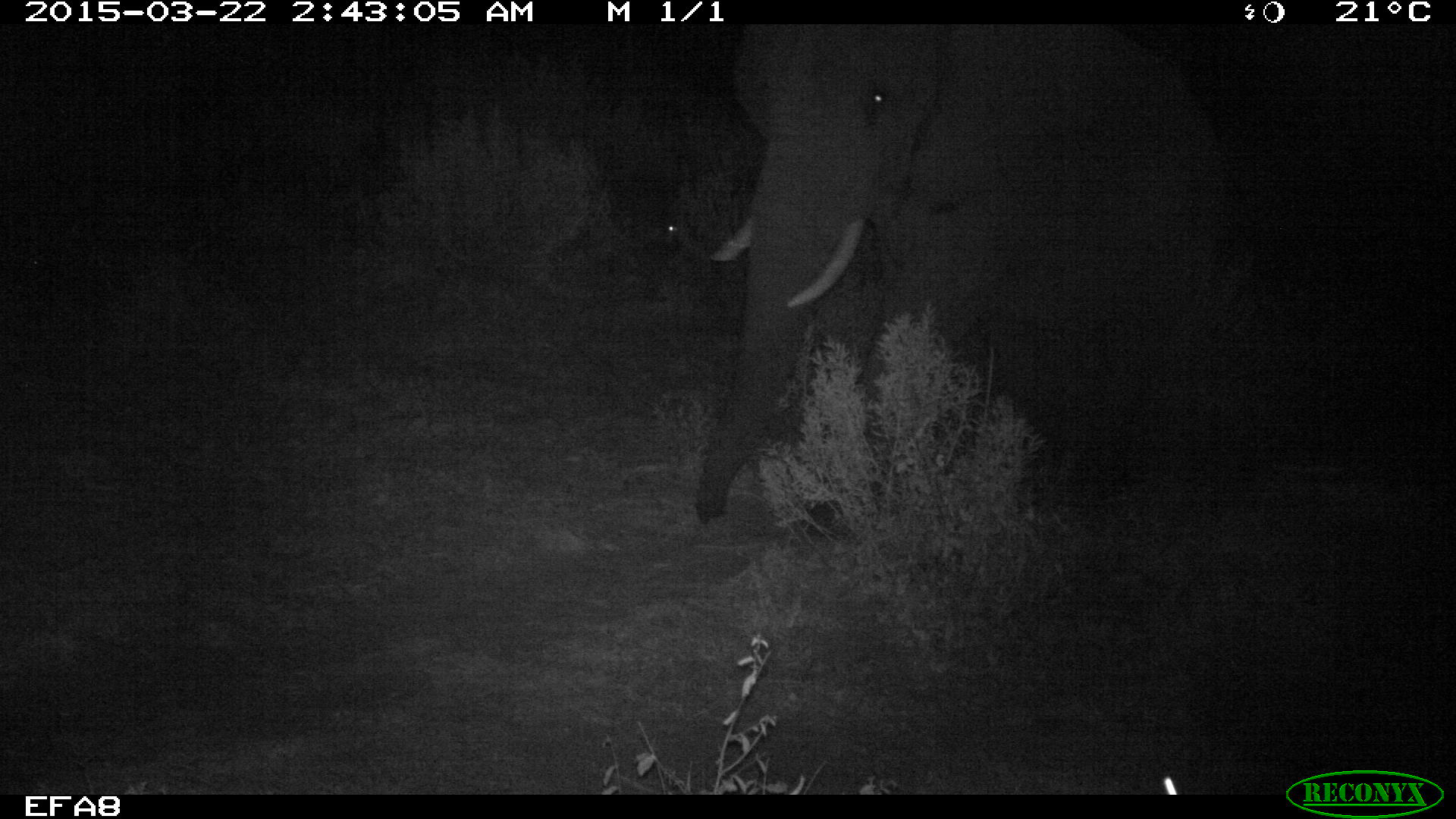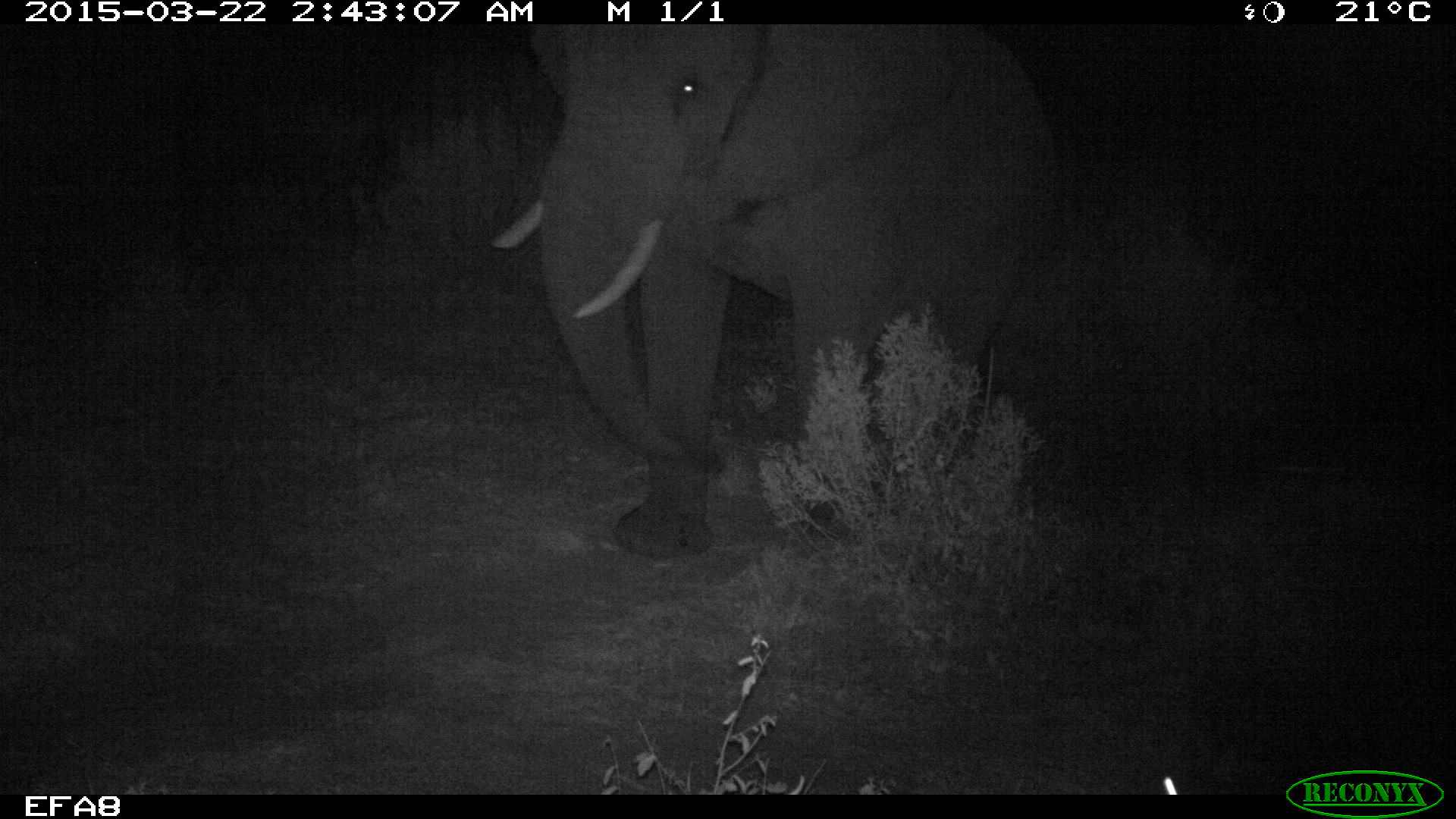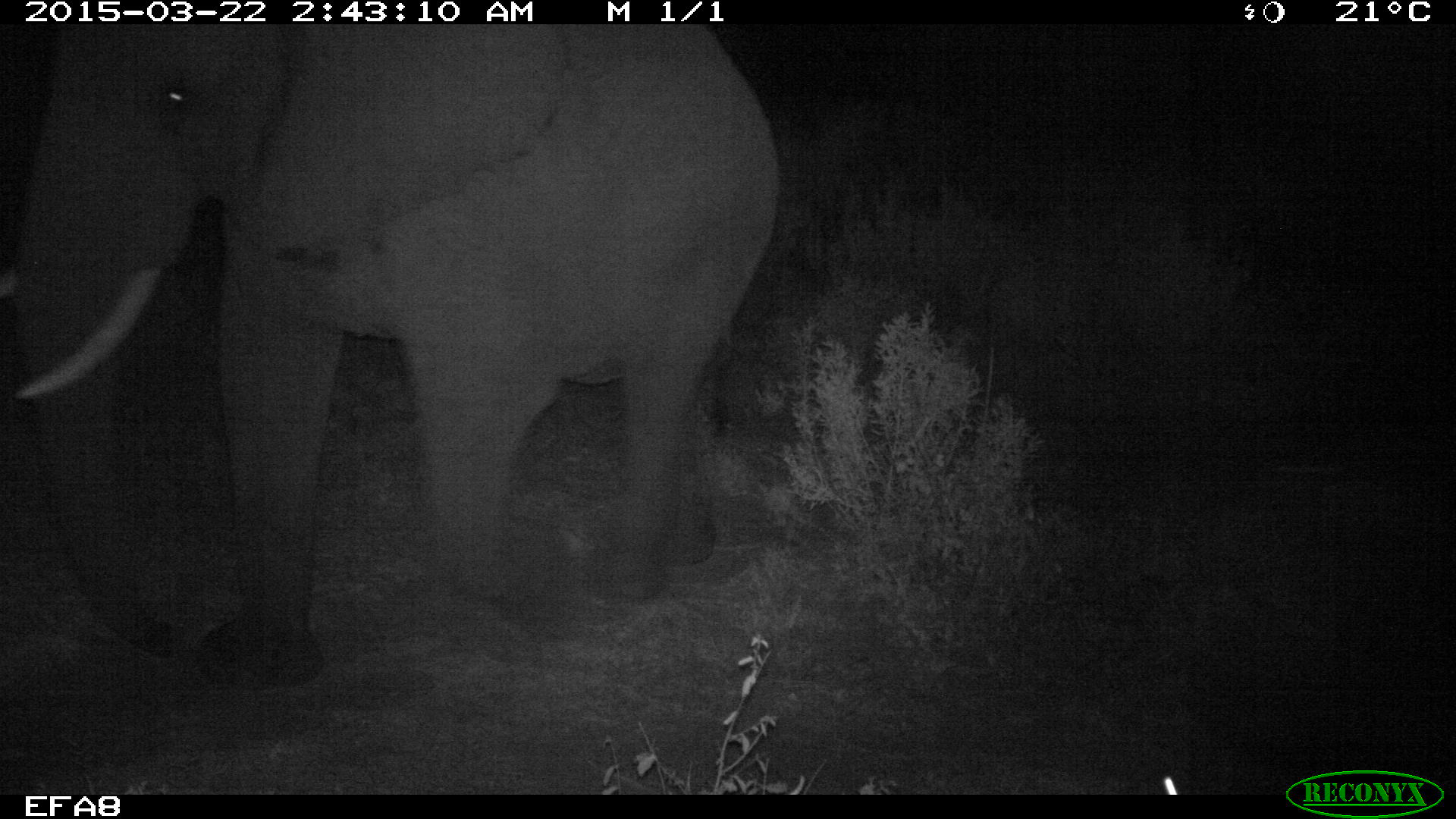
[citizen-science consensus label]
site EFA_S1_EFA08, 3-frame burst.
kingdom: Animalia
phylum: Chordata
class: Mammalia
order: Proboscidea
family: Elephantidae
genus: Loxodonta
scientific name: Loxodonta africana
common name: african bush elephant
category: elephant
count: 1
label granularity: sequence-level